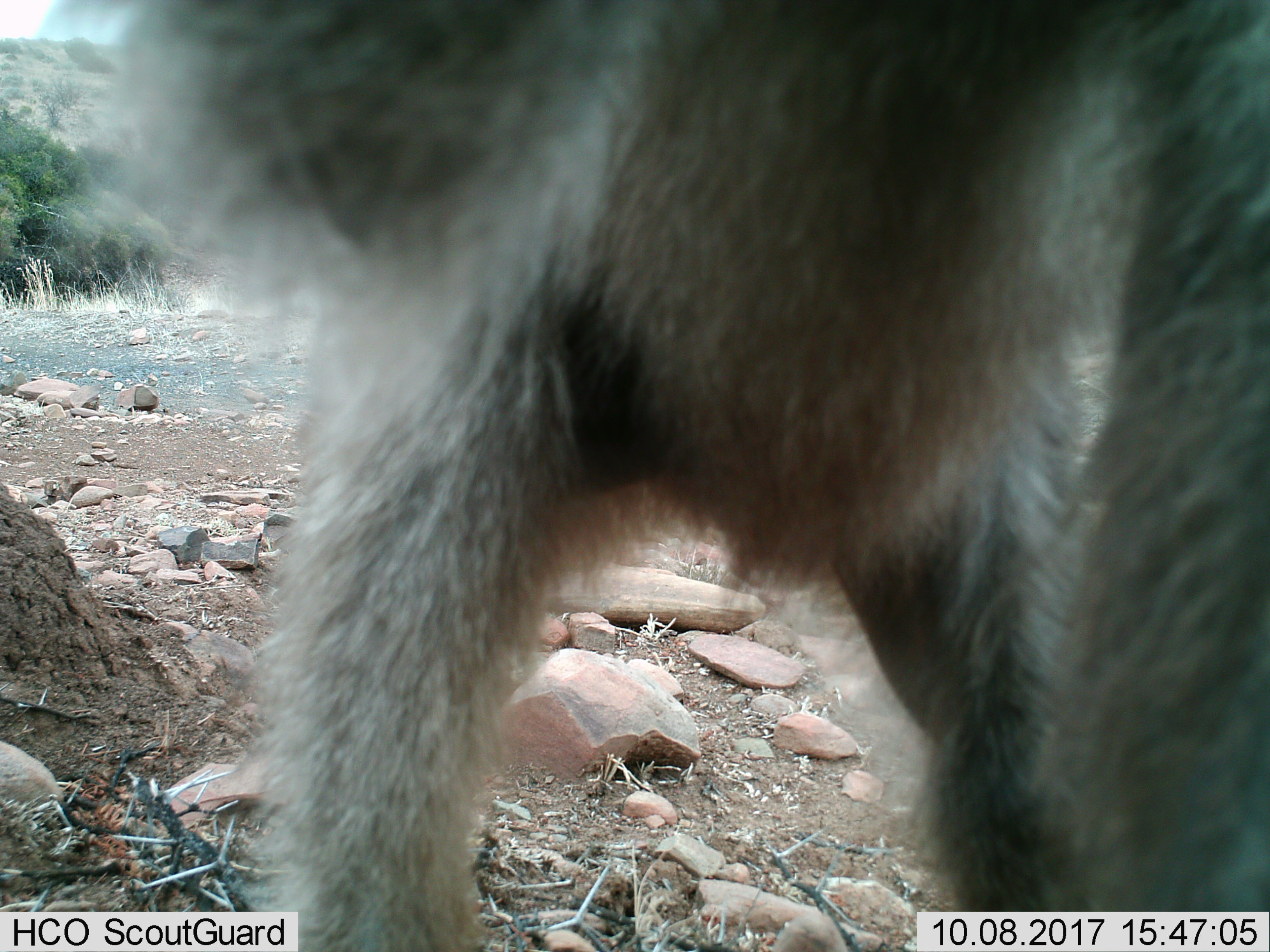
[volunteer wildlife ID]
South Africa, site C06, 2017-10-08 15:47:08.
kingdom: Animalia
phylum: Chordata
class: Mammalia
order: Primates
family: Cercopithecidae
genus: Chlorocebus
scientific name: Chlorocebus pygerythrus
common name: vervet monkey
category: monkeyvervet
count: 1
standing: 60%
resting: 0%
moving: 0%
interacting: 40%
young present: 0%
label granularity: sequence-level